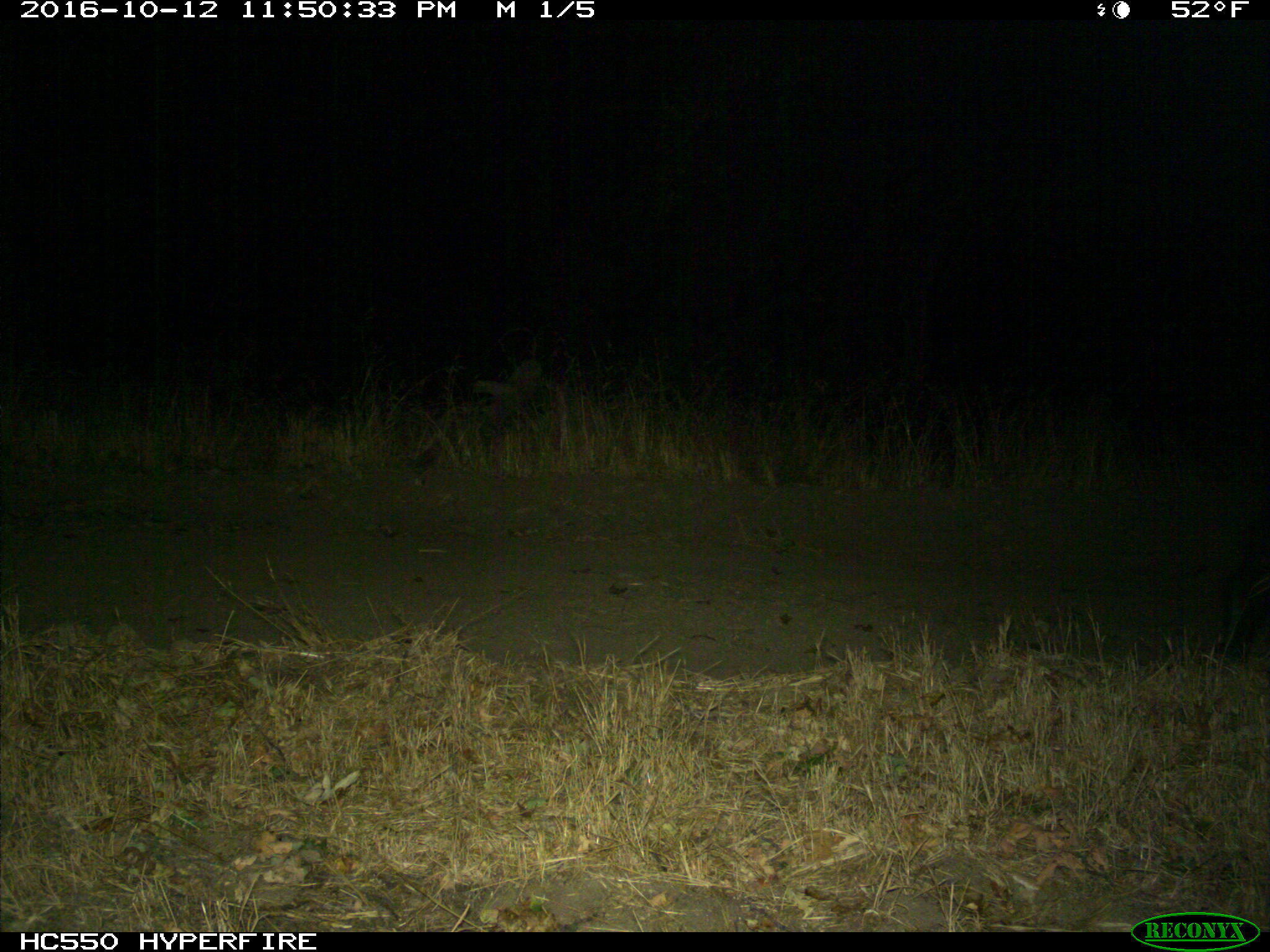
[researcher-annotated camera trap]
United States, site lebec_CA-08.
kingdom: Animalia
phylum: Chordata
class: Mammalia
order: Artiodactyla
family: Suidae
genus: Sus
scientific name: Sus scrofa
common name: wild boar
Sus scrofa (wild boar).